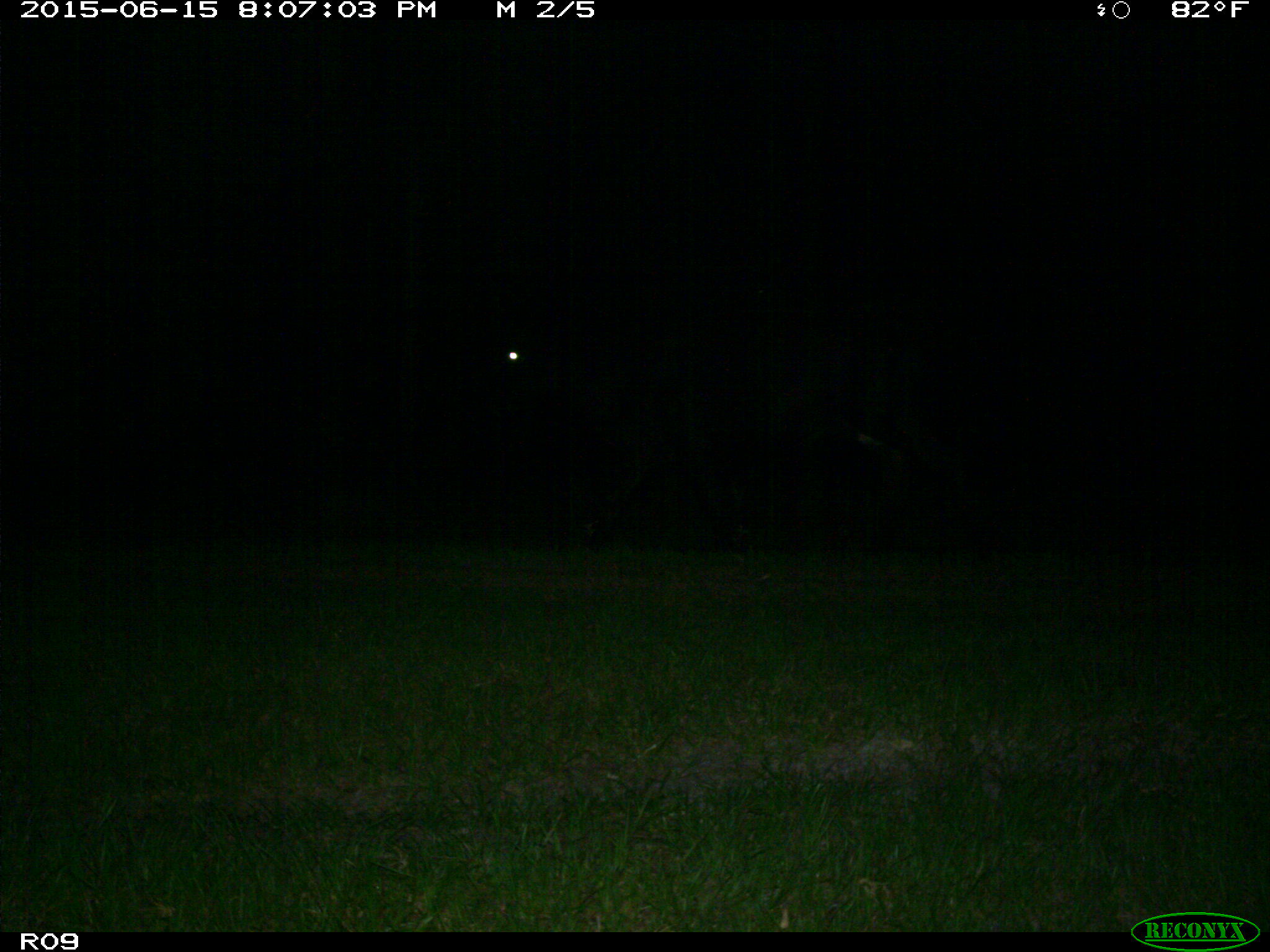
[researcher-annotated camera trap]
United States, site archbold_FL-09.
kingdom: Animalia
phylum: Chordata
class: Mammalia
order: Artiodactyla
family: Bovidae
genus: Bos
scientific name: Bos taurus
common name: domestic cow